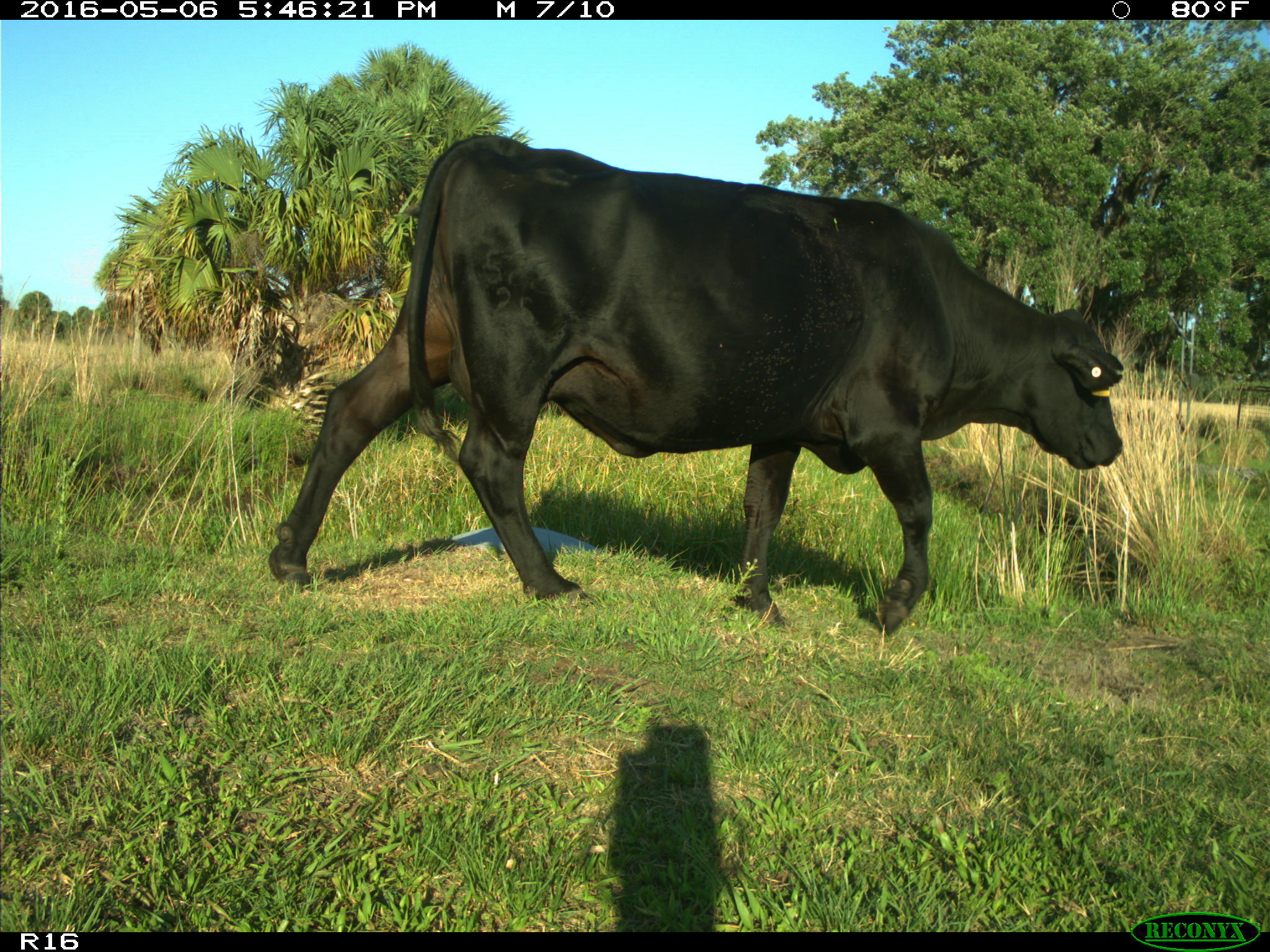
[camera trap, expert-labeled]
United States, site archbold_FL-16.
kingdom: Animalia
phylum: Chordata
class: Mammalia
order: Artiodactyla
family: Bovidae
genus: Bos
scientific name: Bos taurus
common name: domestic cow